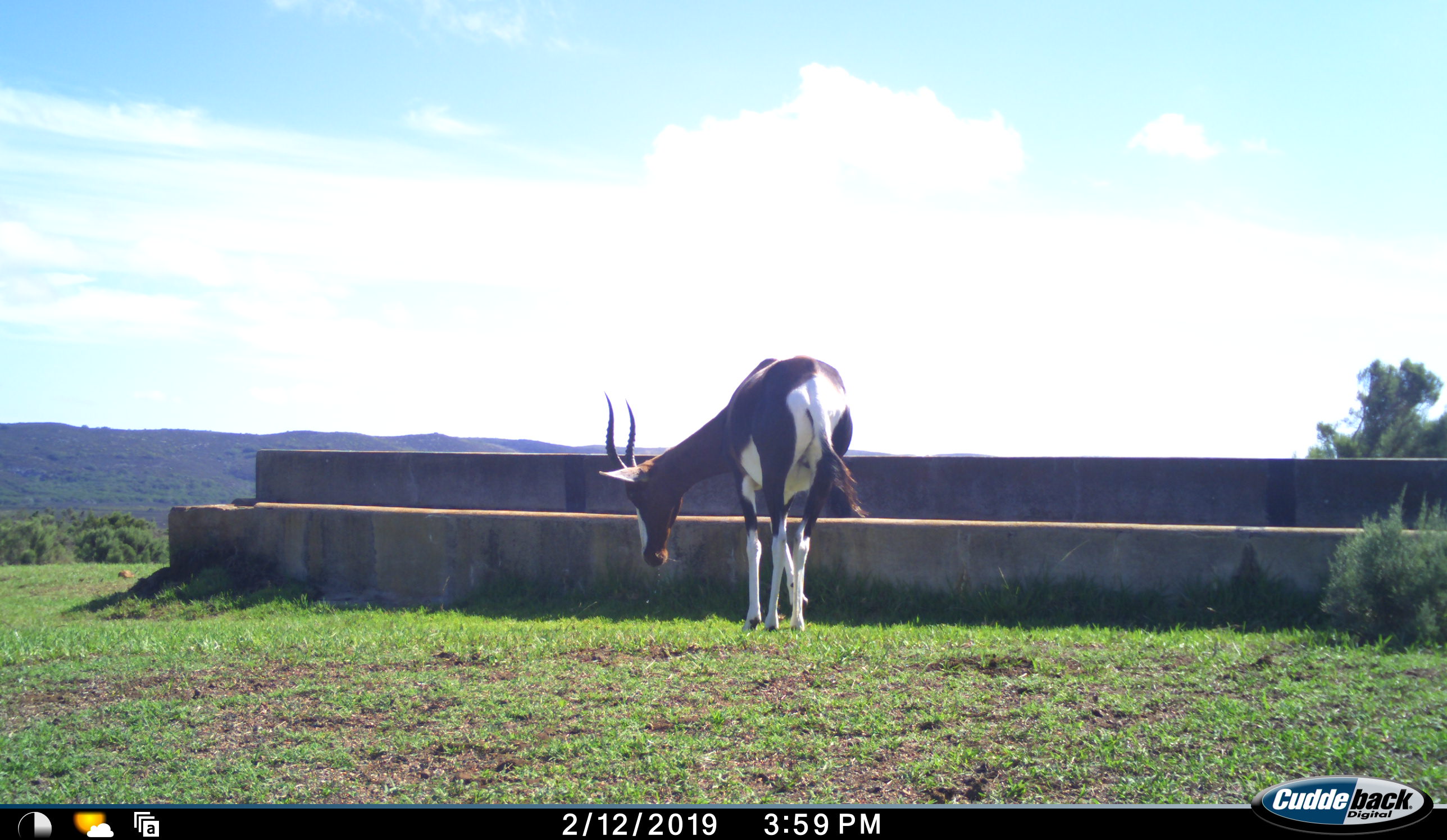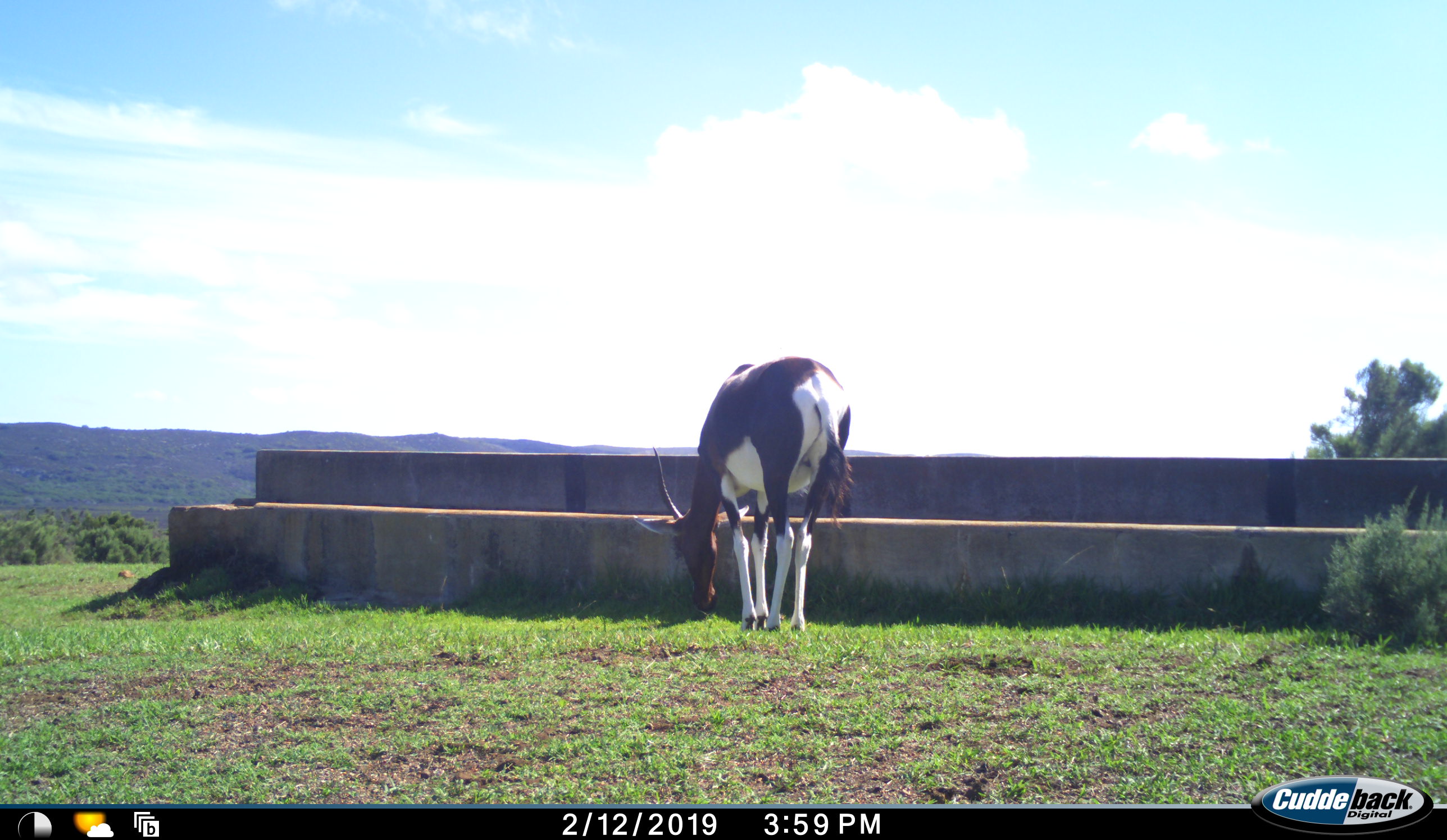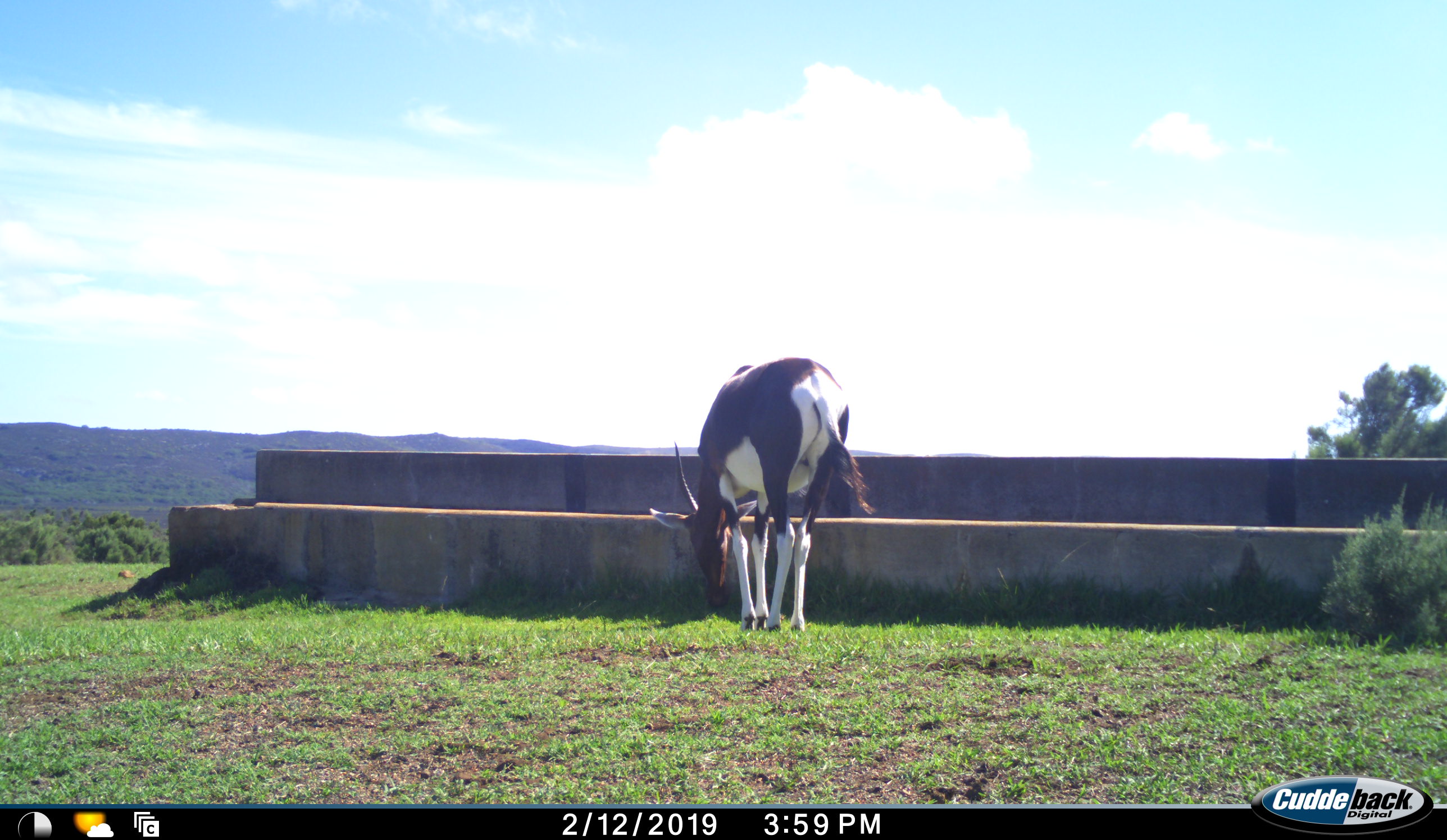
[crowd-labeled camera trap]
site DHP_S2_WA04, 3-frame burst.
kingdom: Animalia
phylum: Chordata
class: Mammalia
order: Artiodactyla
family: Bovidae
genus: Damaliscus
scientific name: Damaliscus pygargus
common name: bontebok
Bontebok (Damaliscus pygargus), count 1. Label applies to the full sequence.